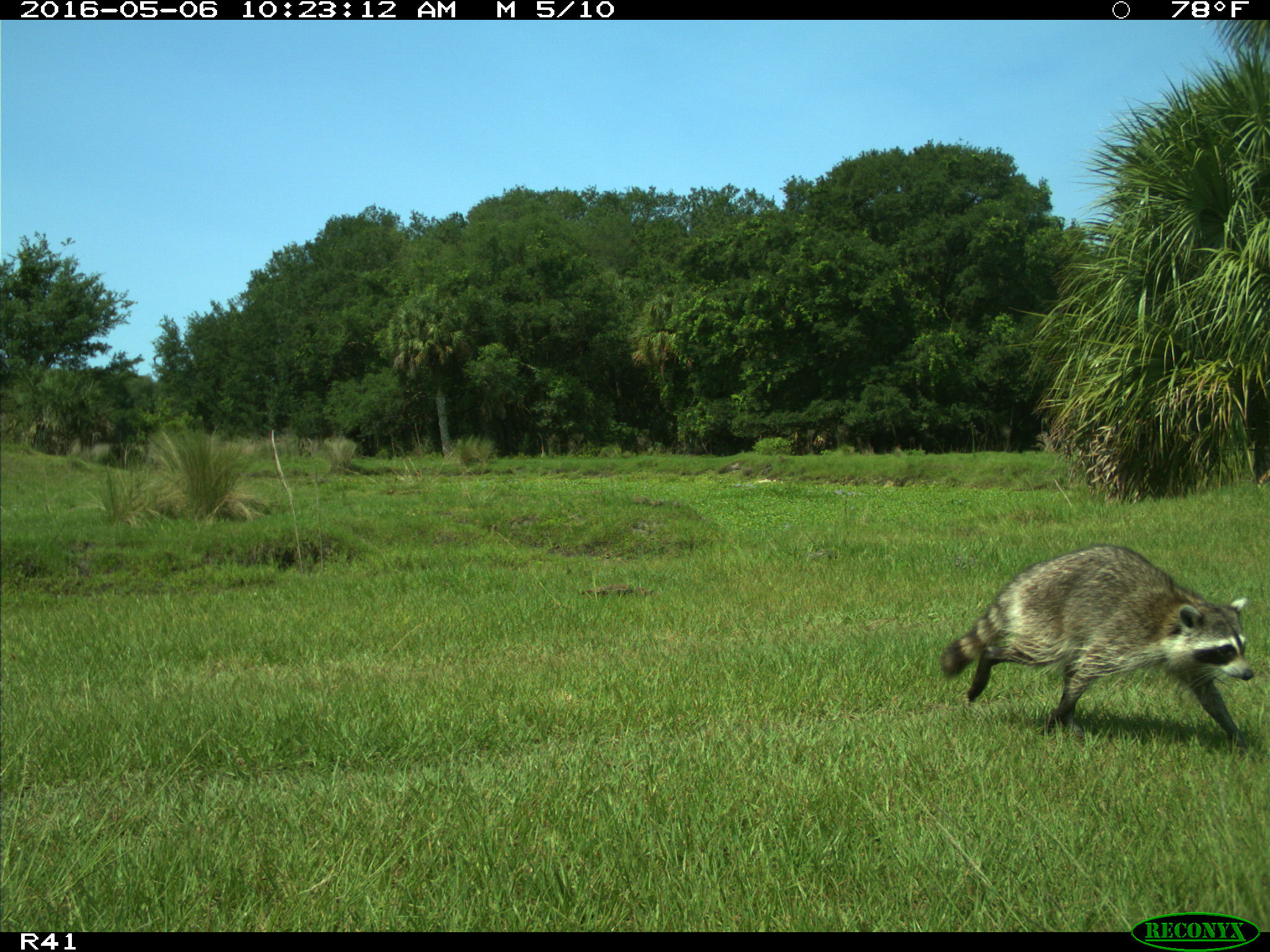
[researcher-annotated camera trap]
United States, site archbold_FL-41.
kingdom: Animalia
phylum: Chordata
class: Mammalia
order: Carnivora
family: Procyonidae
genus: Procyon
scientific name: Procyon lotor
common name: common raccoon